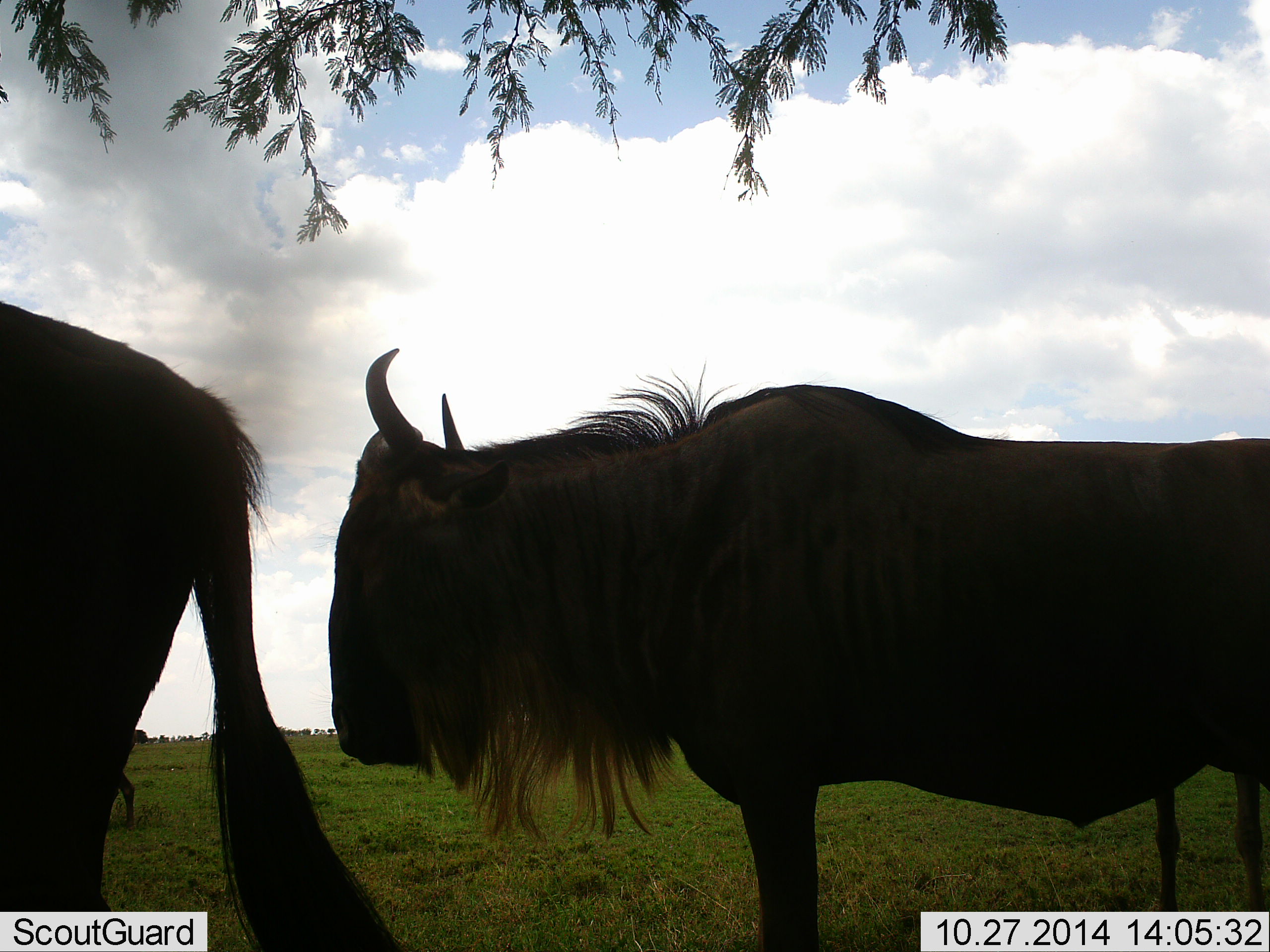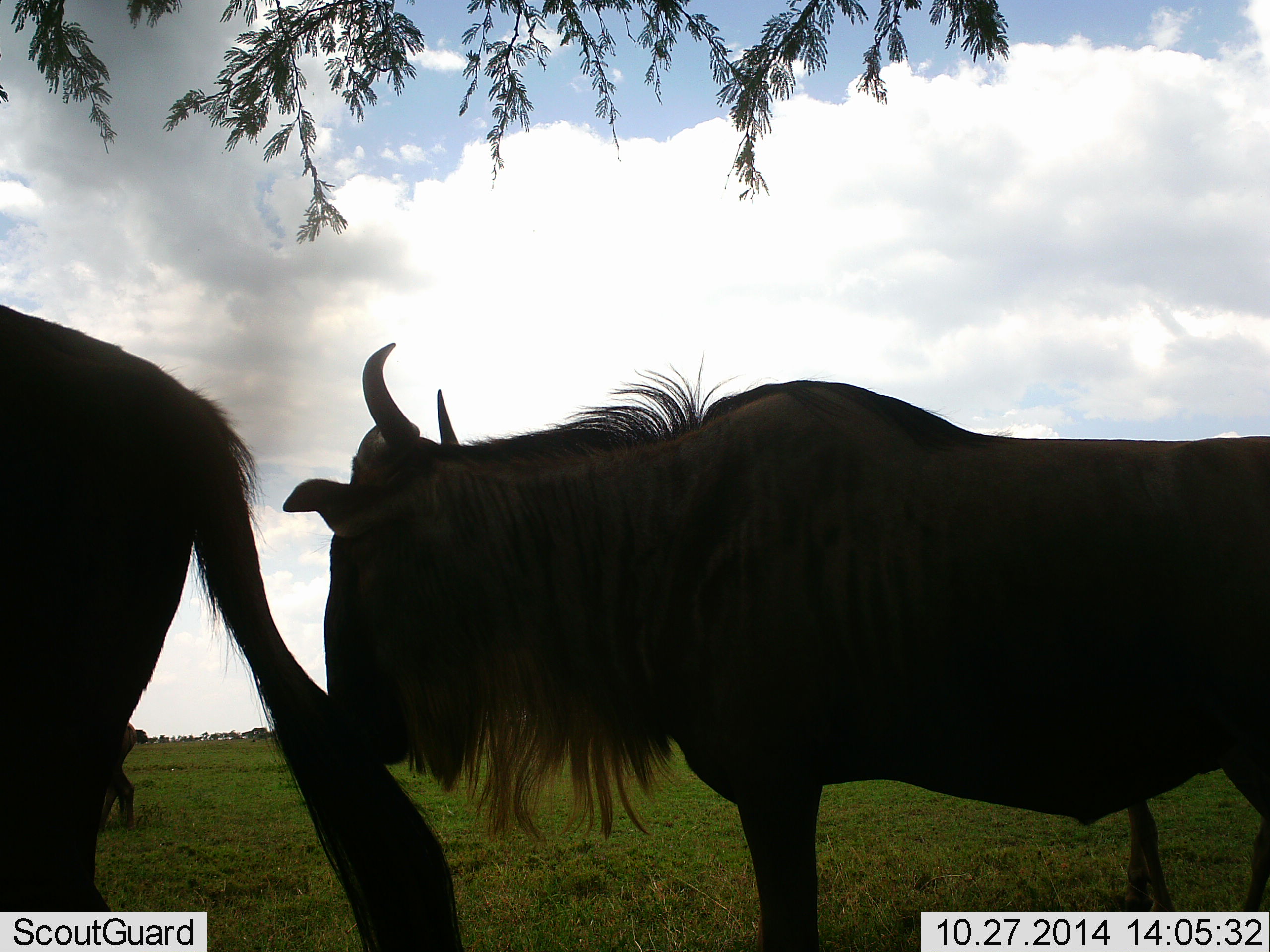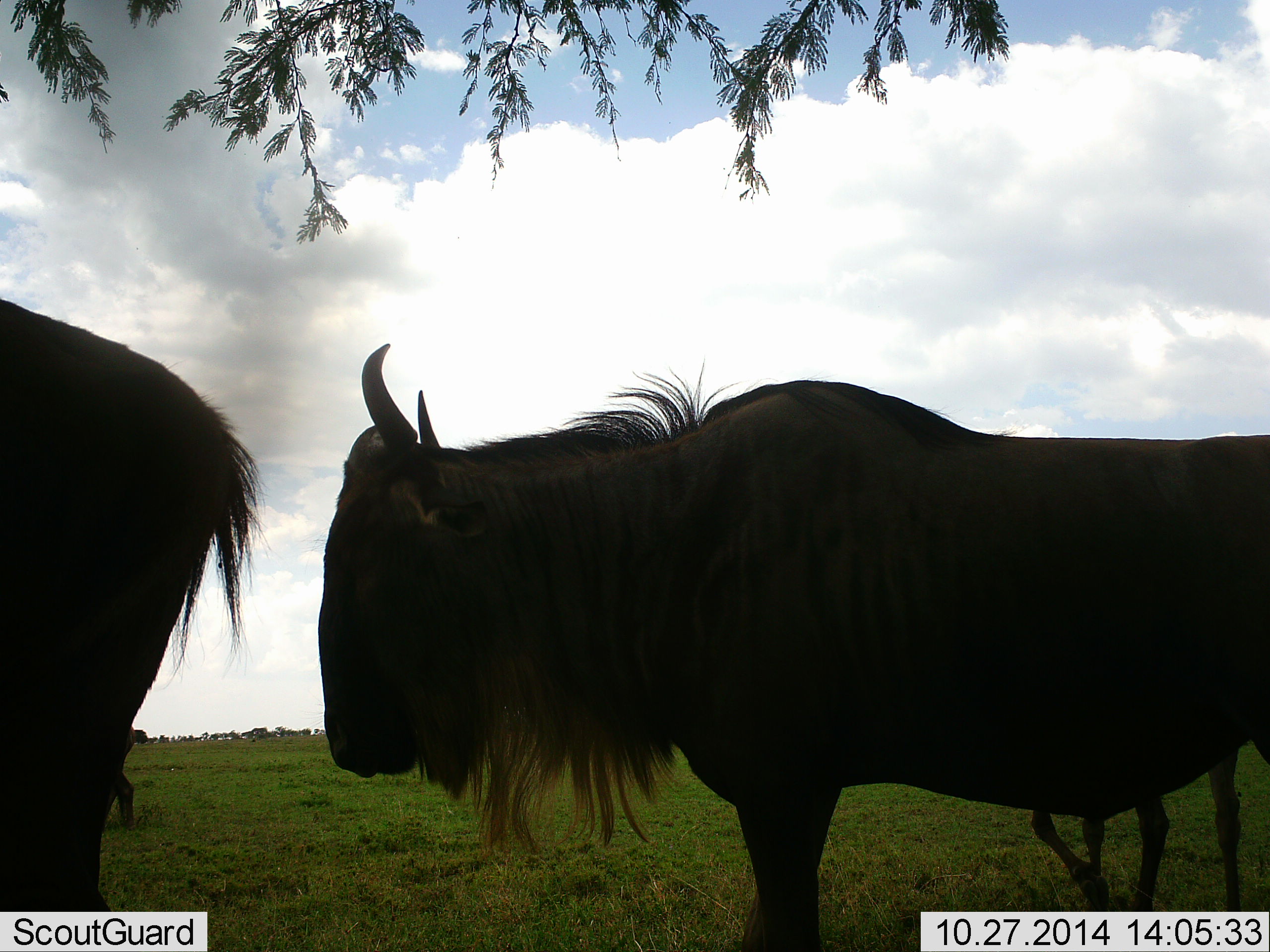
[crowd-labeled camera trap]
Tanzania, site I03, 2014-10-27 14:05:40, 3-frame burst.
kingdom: Animalia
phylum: Chordata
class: Mammalia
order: Artiodactyla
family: Bovidae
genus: Connochaetes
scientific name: Connochaetes taurinus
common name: blue wildebeest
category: wildebeest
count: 4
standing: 90%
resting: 0%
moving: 40%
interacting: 0%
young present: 50%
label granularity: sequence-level